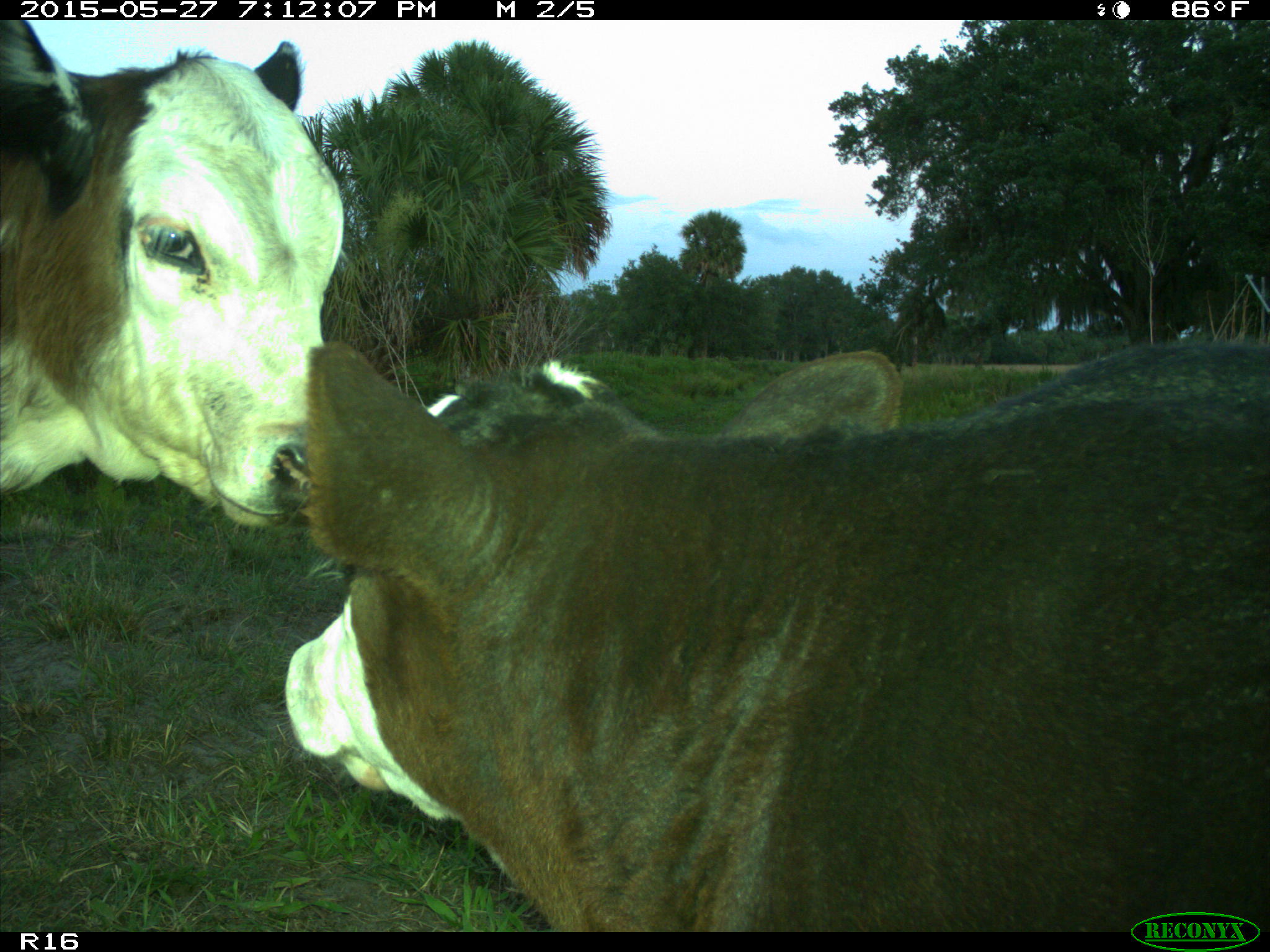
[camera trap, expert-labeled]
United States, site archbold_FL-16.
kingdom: Animalia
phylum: Chordata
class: Mammalia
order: Artiodactyla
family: Bovidae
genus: Bos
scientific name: Bos taurus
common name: domestic cow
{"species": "Bos taurus (domestic cow)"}